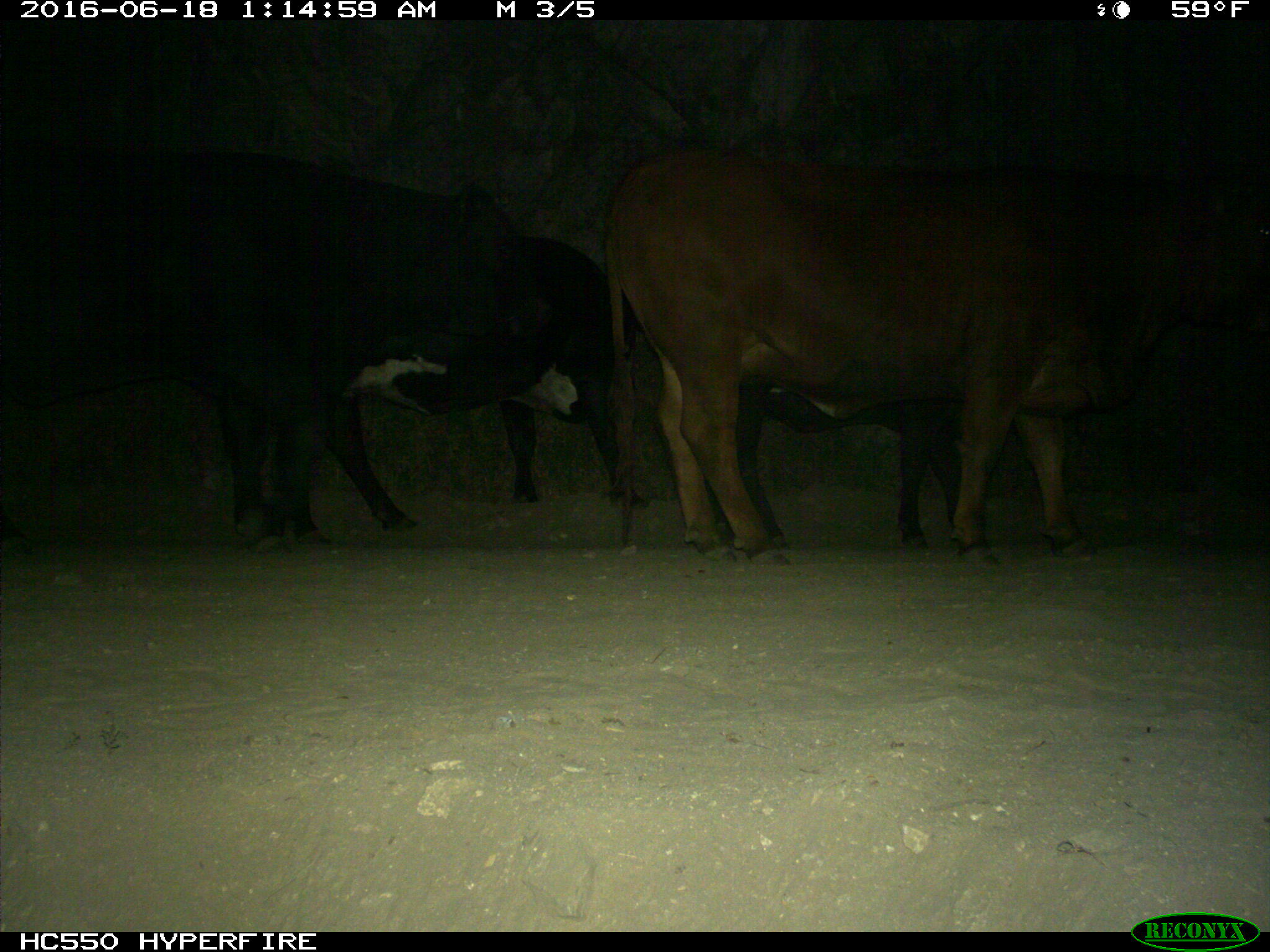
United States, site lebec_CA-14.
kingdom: Animalia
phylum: Chordata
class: Mammalia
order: Artiodactyla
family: Bovidae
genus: Bos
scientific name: Bos taurus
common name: domestic cow